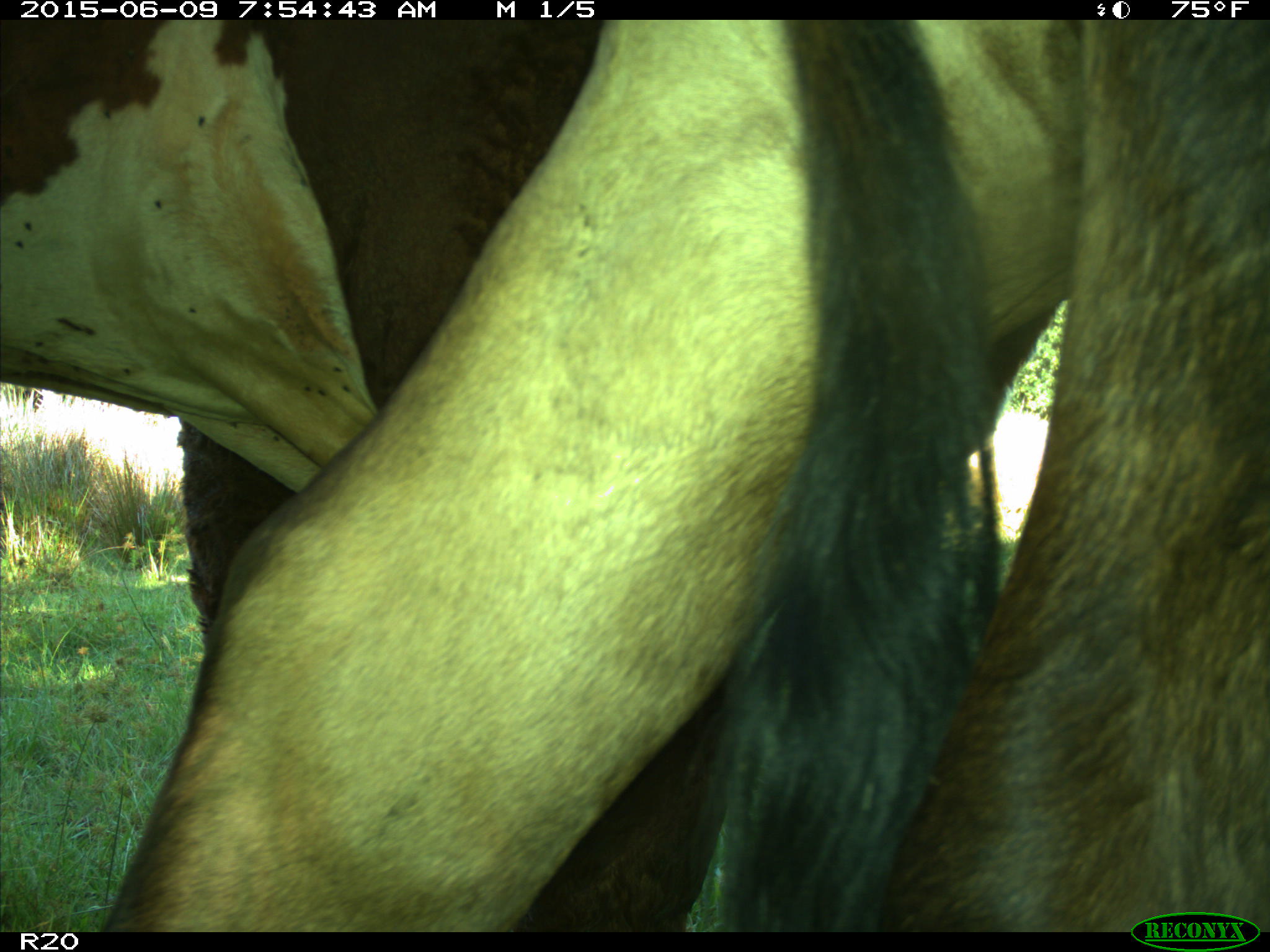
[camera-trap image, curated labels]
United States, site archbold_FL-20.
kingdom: Animalia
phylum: Chordata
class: Mammalia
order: Artiodactyla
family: Bovidae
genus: Bos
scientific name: Bos taurus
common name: domestic cow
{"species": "Bos taurus (domestic cow)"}